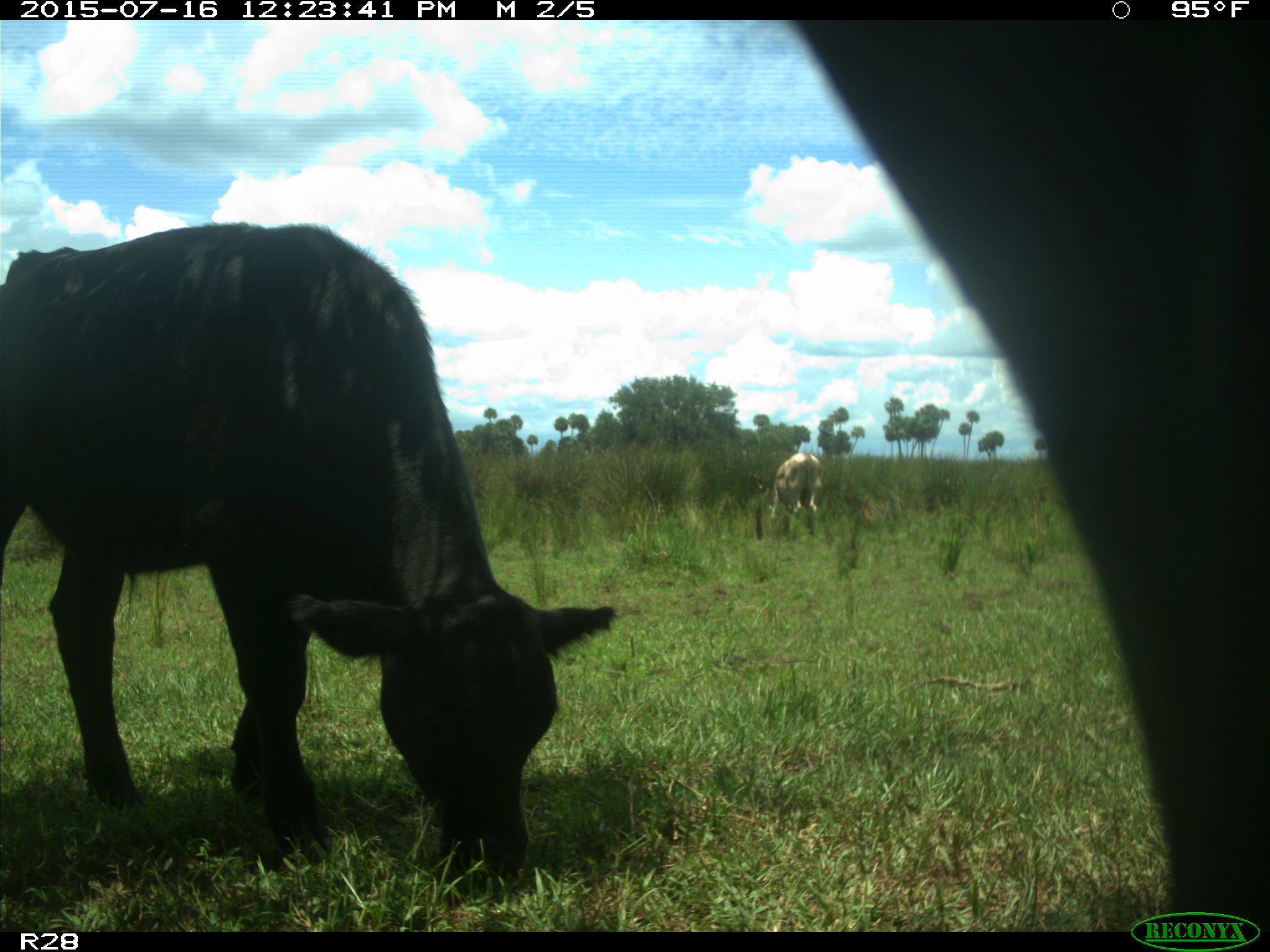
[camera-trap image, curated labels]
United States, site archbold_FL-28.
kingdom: Animalia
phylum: Chordata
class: Mammalia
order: Artiodactyla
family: Bovidae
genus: Bos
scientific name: Bos taurus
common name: domestic cow